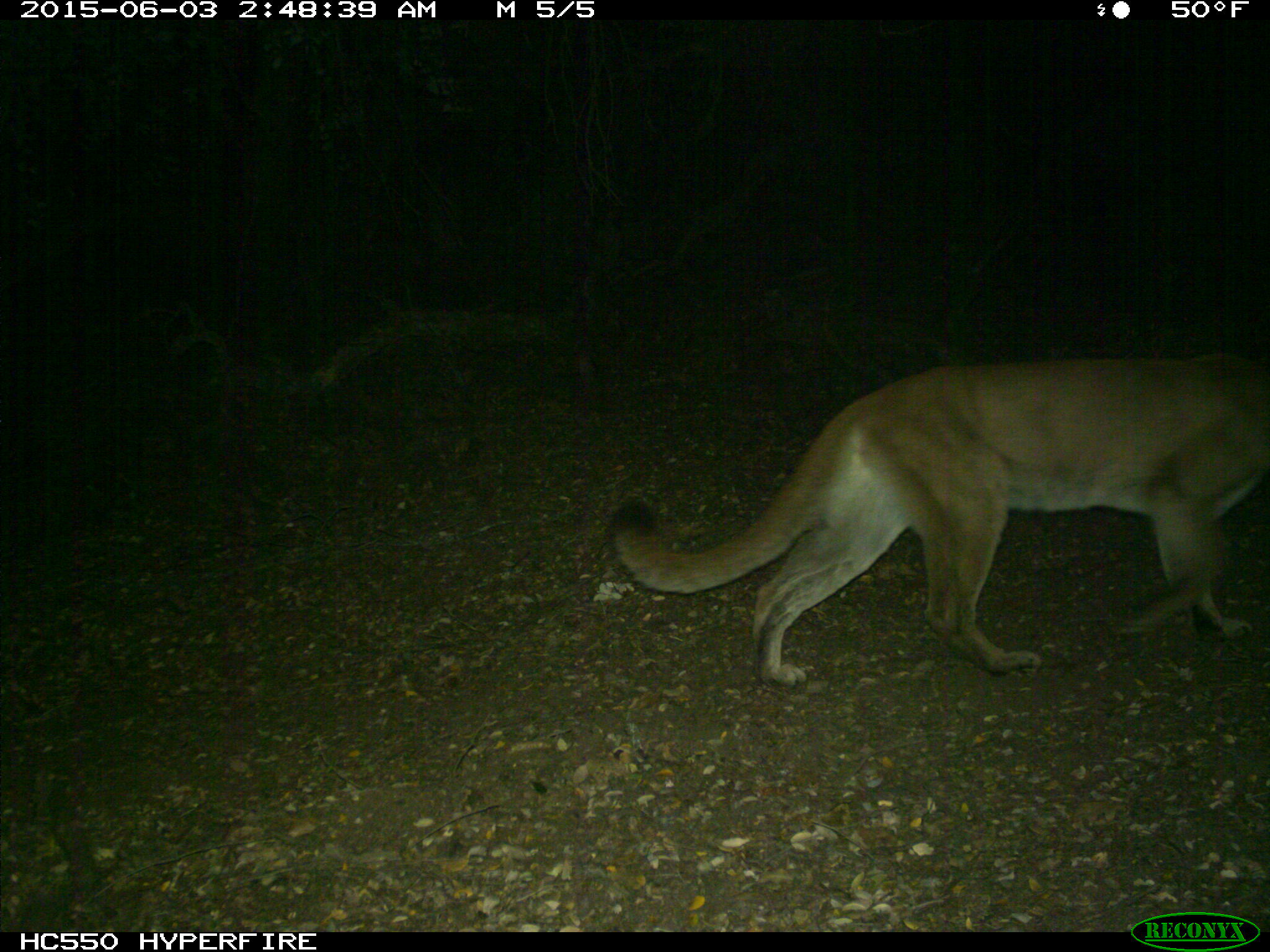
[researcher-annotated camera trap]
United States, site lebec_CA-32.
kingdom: Animalia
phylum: Chordata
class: Mammalia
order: Carnivora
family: Felidae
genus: Puma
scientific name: Puma concolor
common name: mountain lion